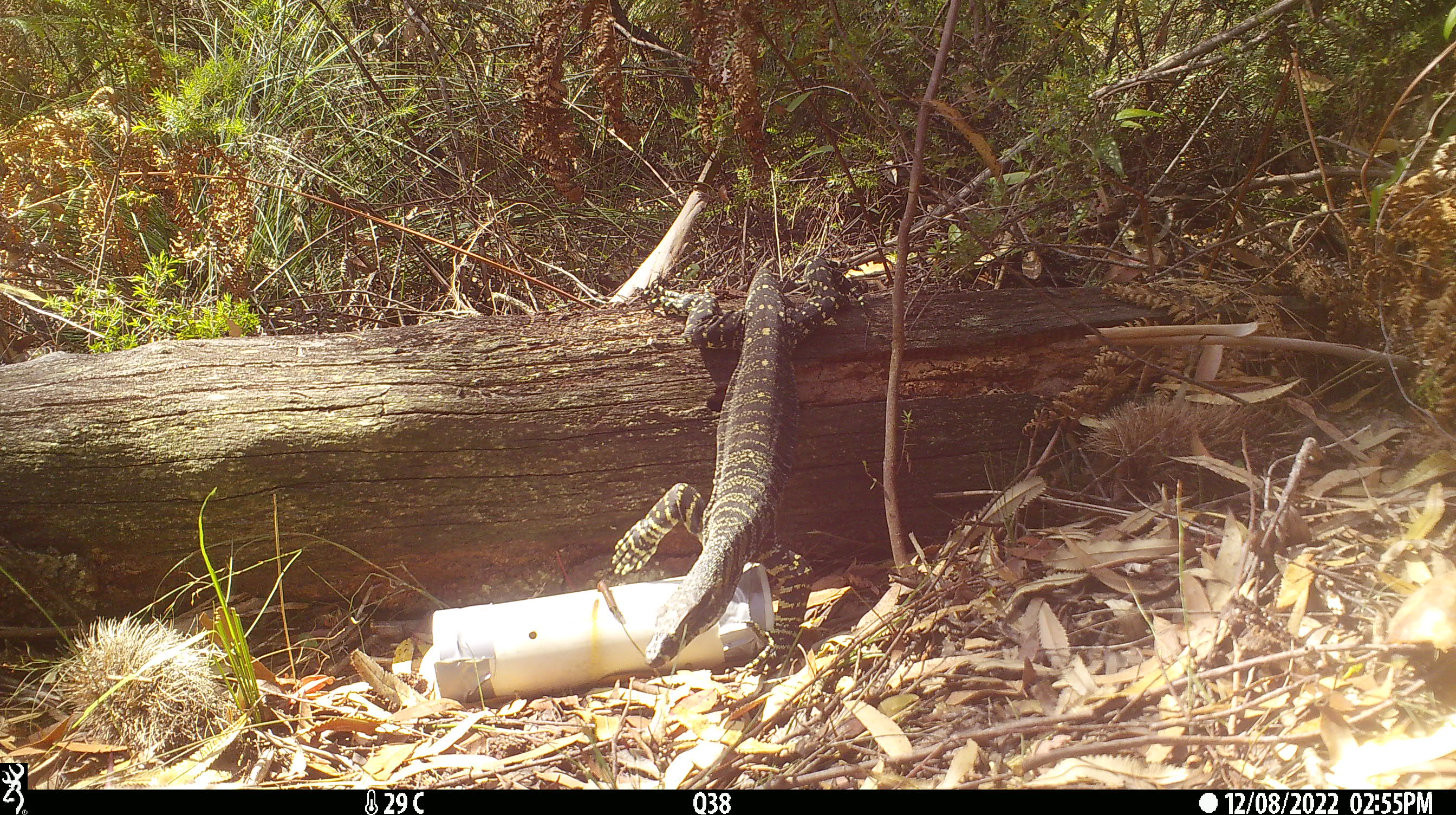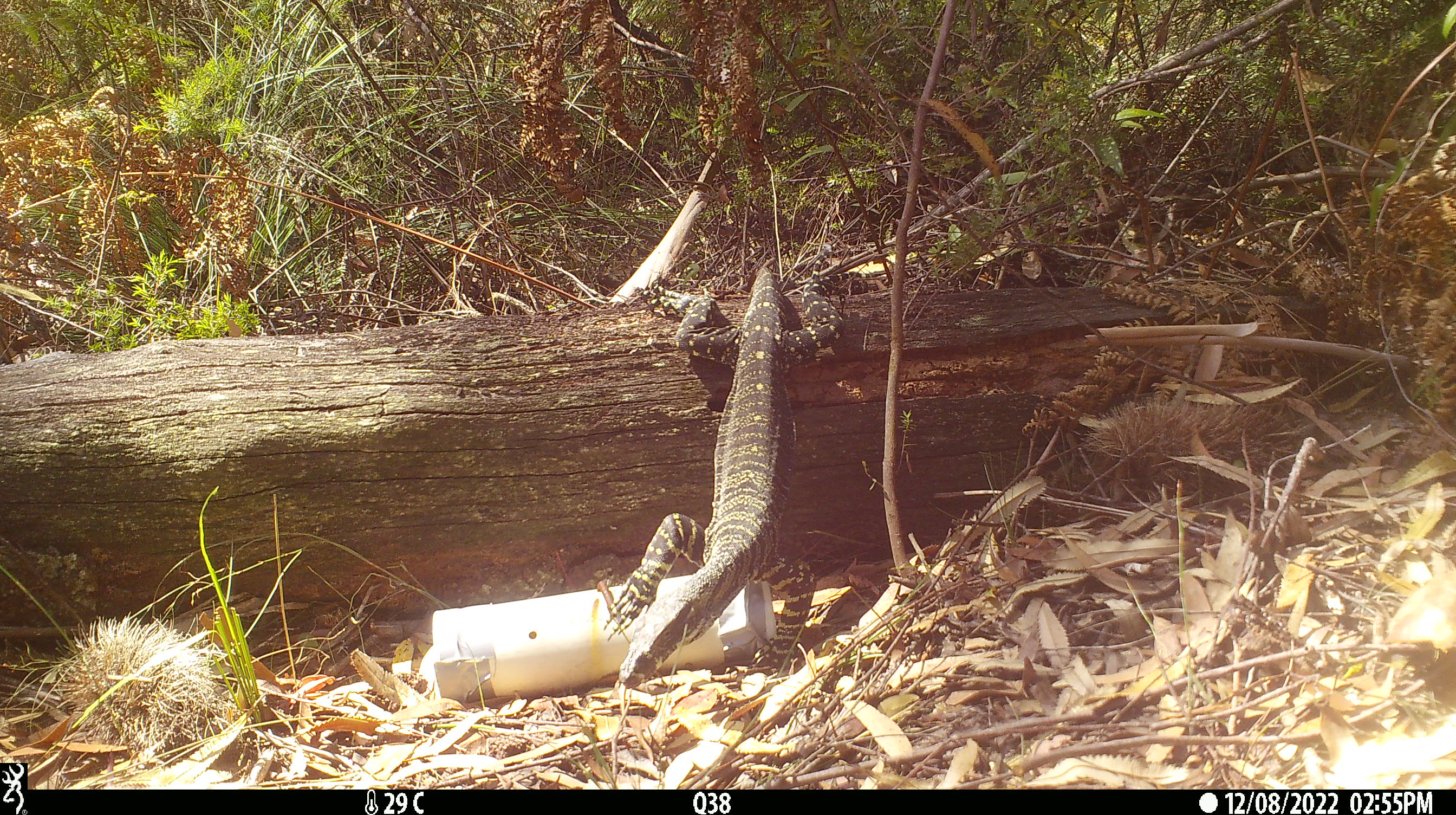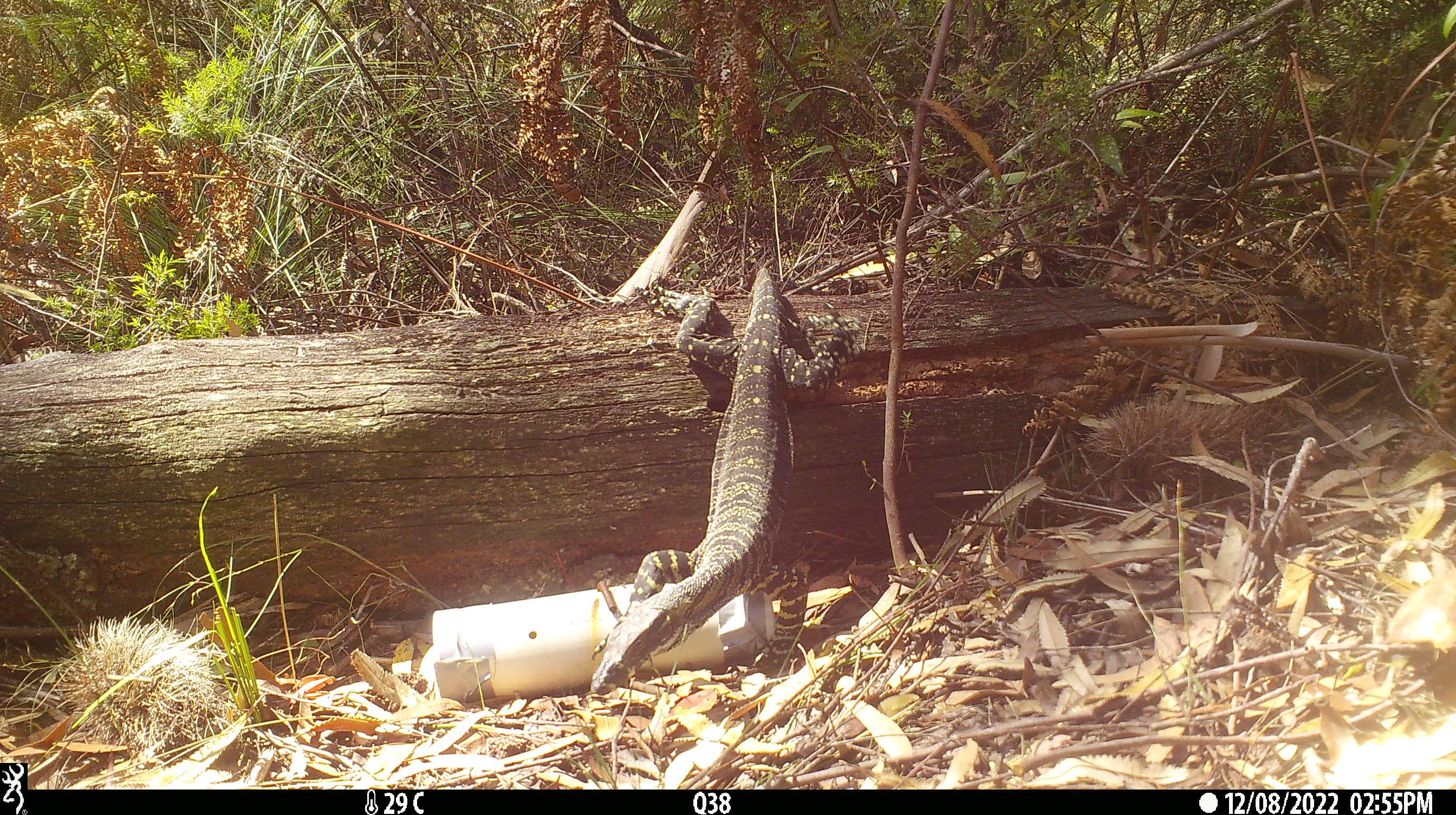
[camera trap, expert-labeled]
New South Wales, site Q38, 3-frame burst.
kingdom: Animalia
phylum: Chordata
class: Reptilia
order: Squamata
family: Varanidae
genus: Varanus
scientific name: Varanus varius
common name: lace monitor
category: goanna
Goanna (lace monitor) (Varanus varius).